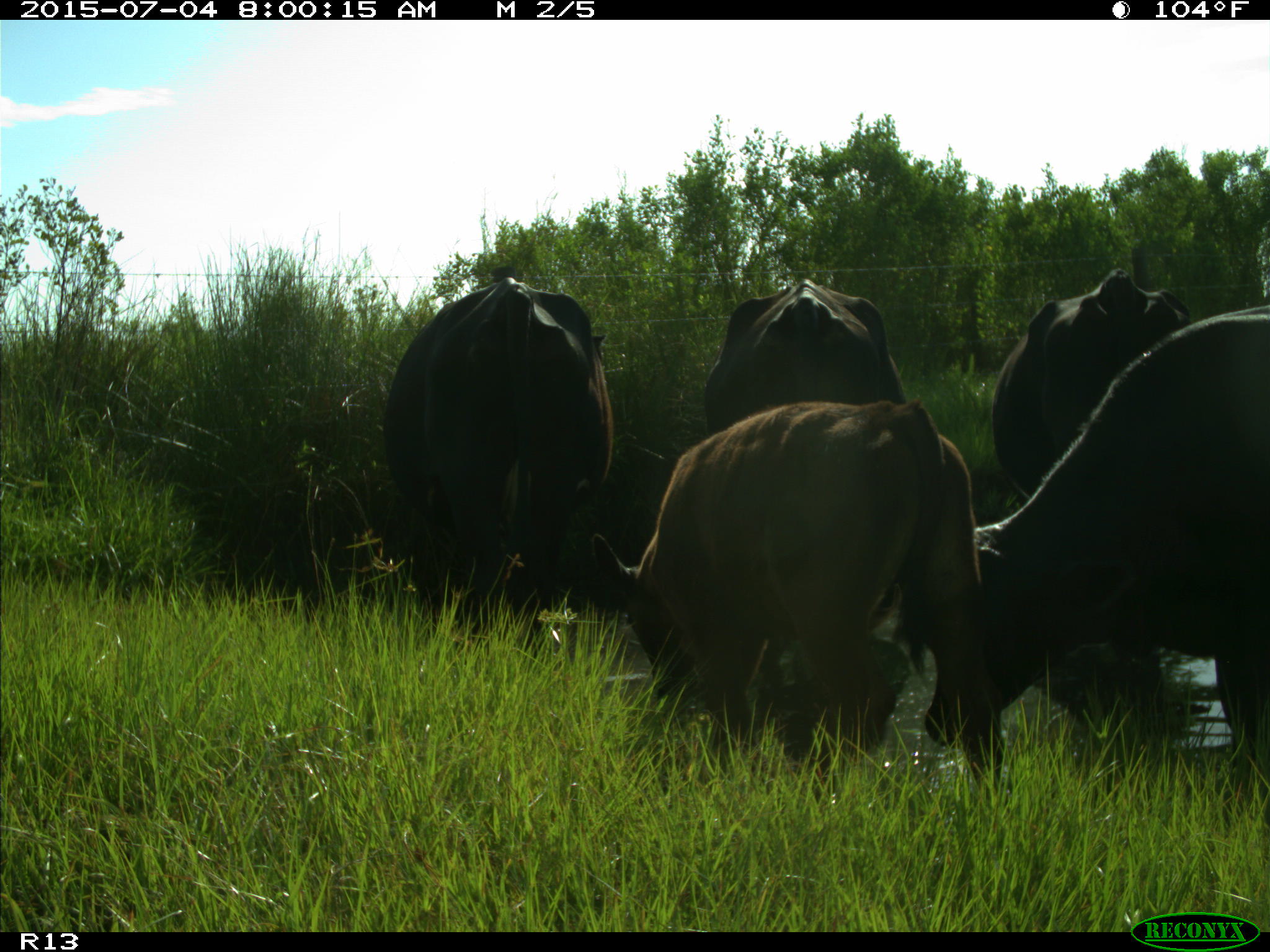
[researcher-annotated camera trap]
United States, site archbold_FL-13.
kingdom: Animalia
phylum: Chordata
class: Mammalia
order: Artiodactyla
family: Bovidae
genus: Bos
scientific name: Bos taurus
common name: domestic cow